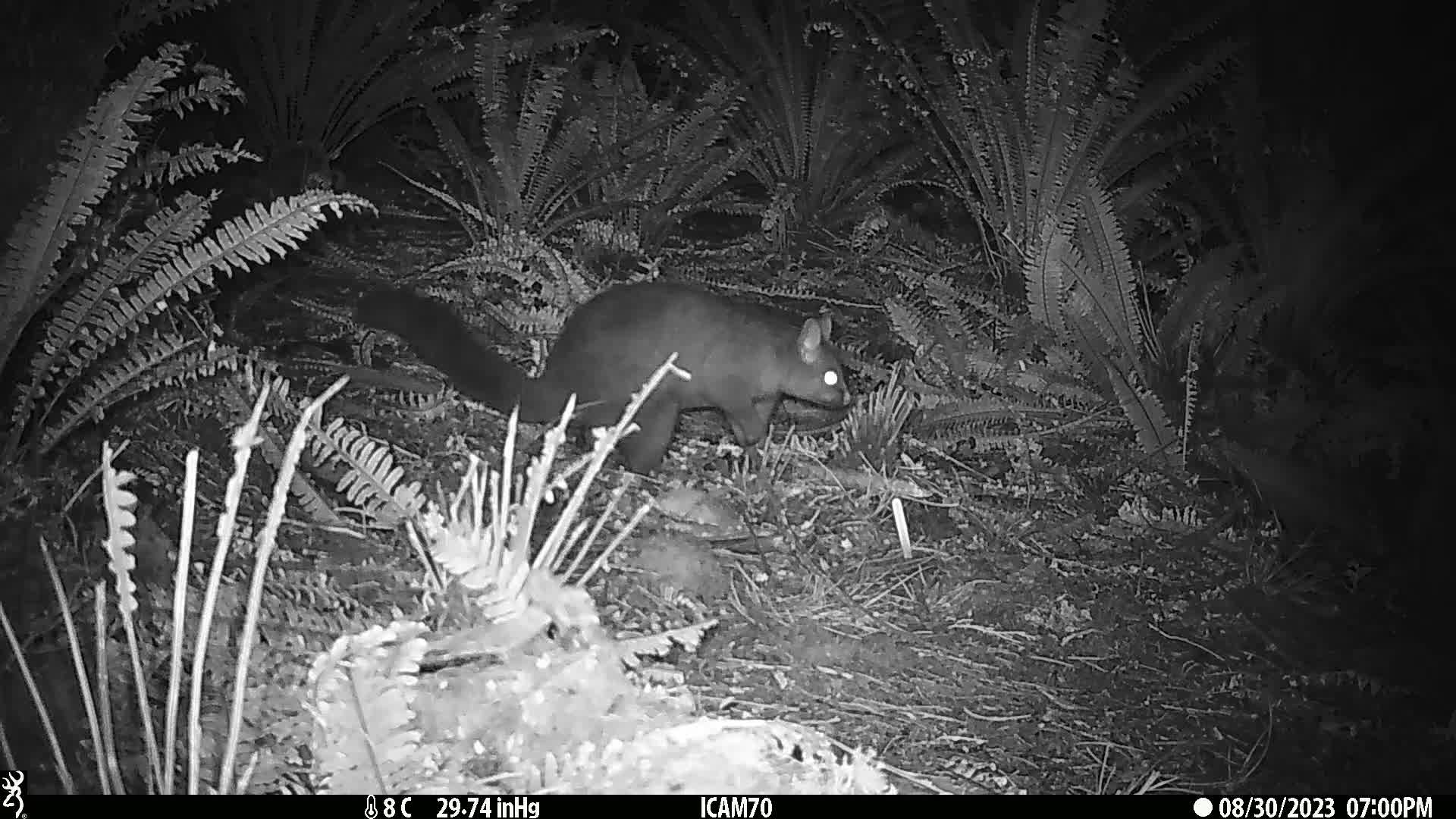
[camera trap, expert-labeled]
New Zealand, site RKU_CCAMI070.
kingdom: Animalia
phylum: Chordata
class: Mammalia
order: Diprotodontia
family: Phalangeridae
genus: Trichosurus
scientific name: Trichosurus vulpecula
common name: common brushtail possum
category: possum